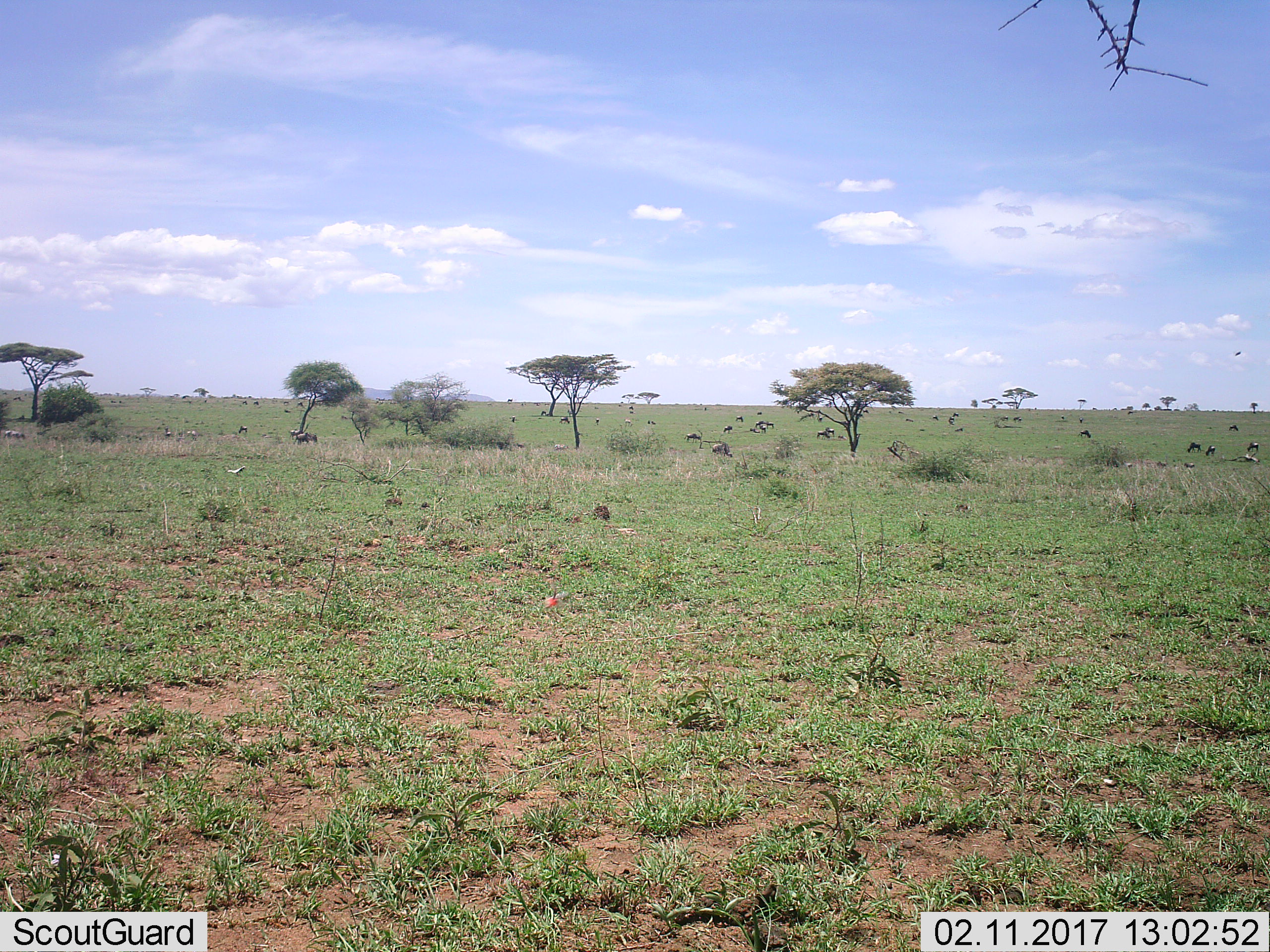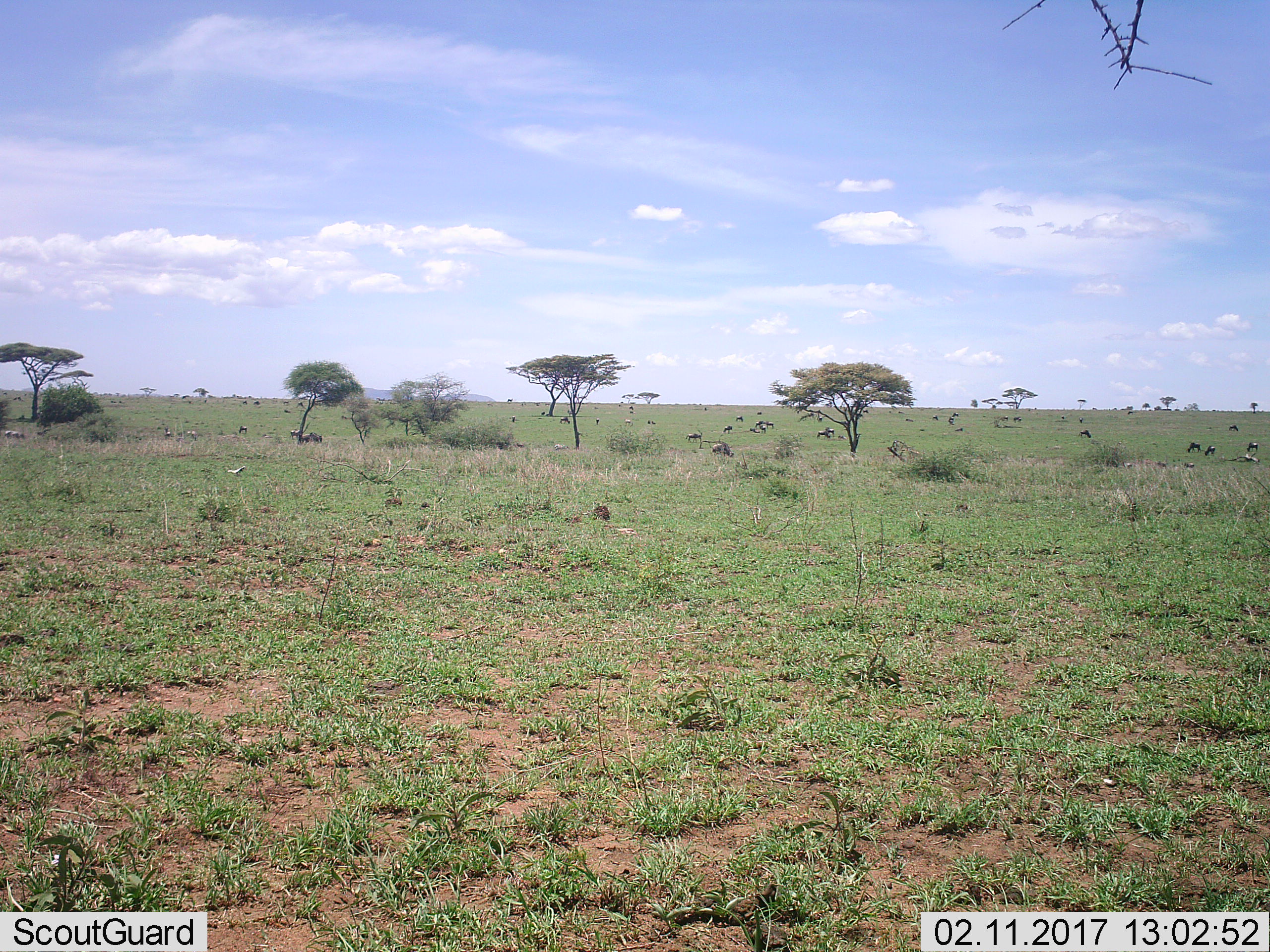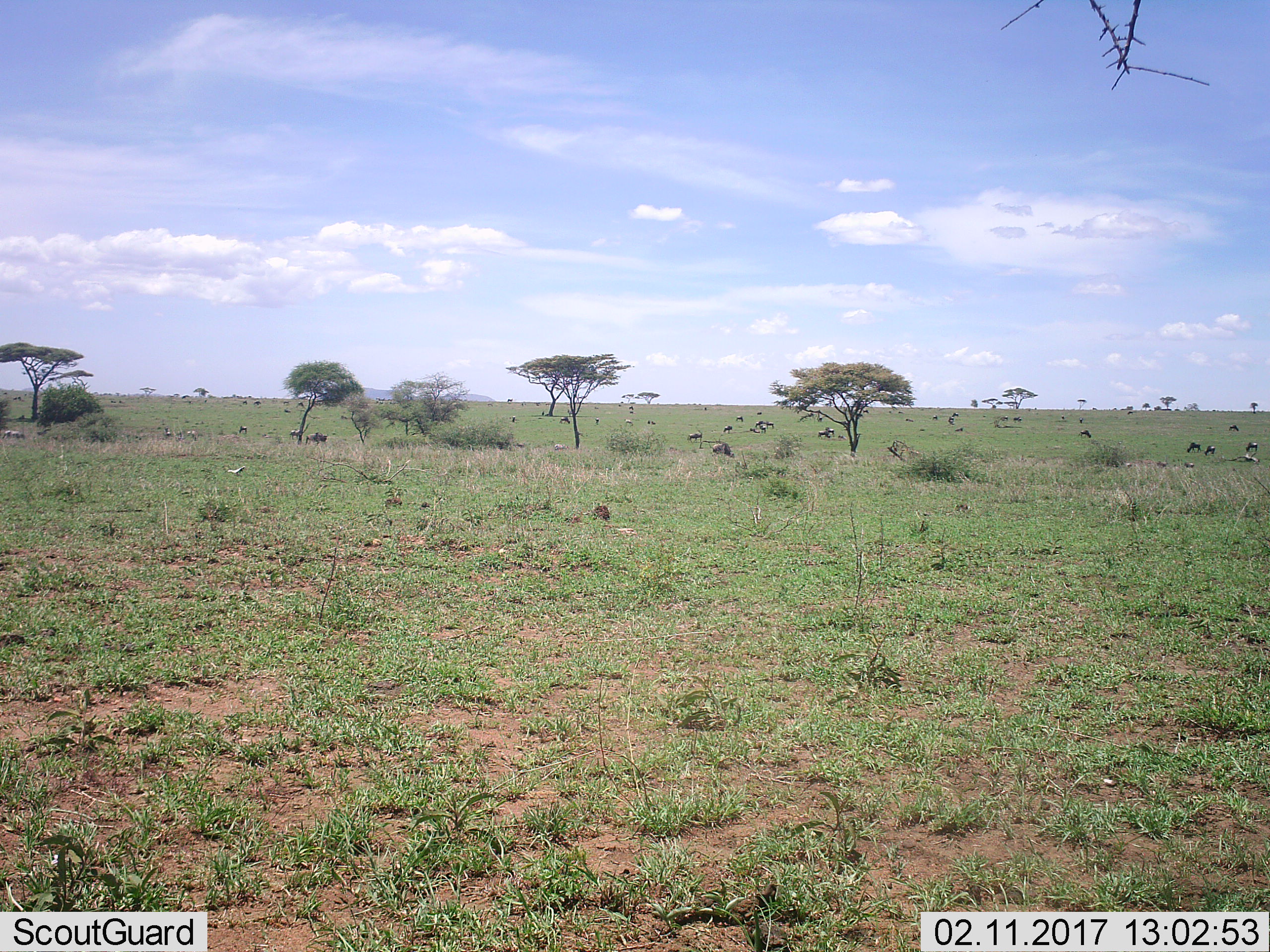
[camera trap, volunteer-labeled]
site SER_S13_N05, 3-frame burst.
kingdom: Animalia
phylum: Chordata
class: Mammalia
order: Artiodactyla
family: Bovidae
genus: Connochaetes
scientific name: Connochaetes taurinus taurinus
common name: blue wildebeest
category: wildebeestblue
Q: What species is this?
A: Wildebeestblue (blue wildebeest) (Connochaetes taurinus taurinus).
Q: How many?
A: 11-50.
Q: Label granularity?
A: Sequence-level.